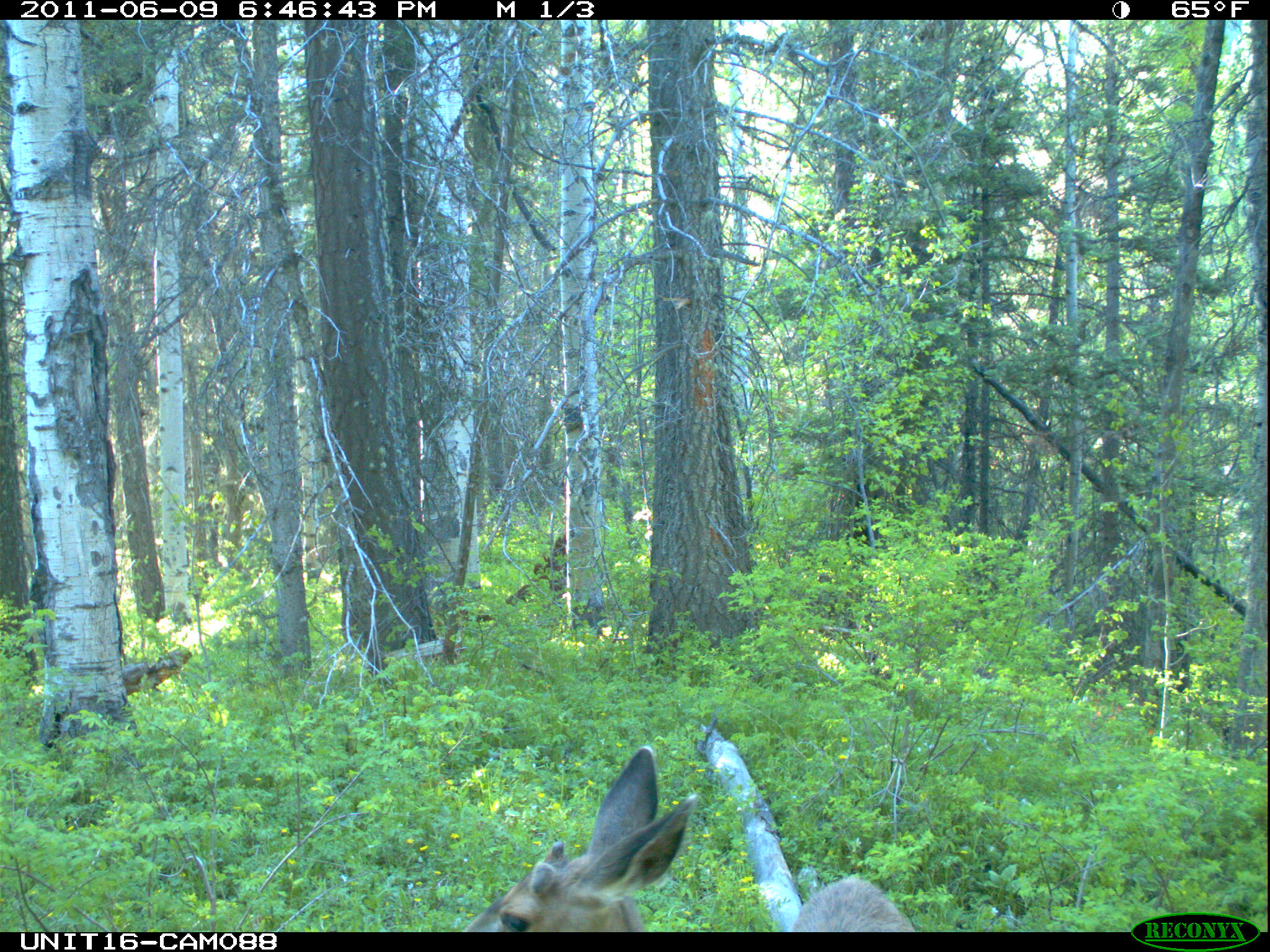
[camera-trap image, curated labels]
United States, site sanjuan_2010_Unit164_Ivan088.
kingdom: Animalia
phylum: Chordata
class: Mammalia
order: Artiodactyla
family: Cervidae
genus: Odocoileus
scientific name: Odocoileus hemionus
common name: mule deer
Odocoileus hemionus (mule deer).